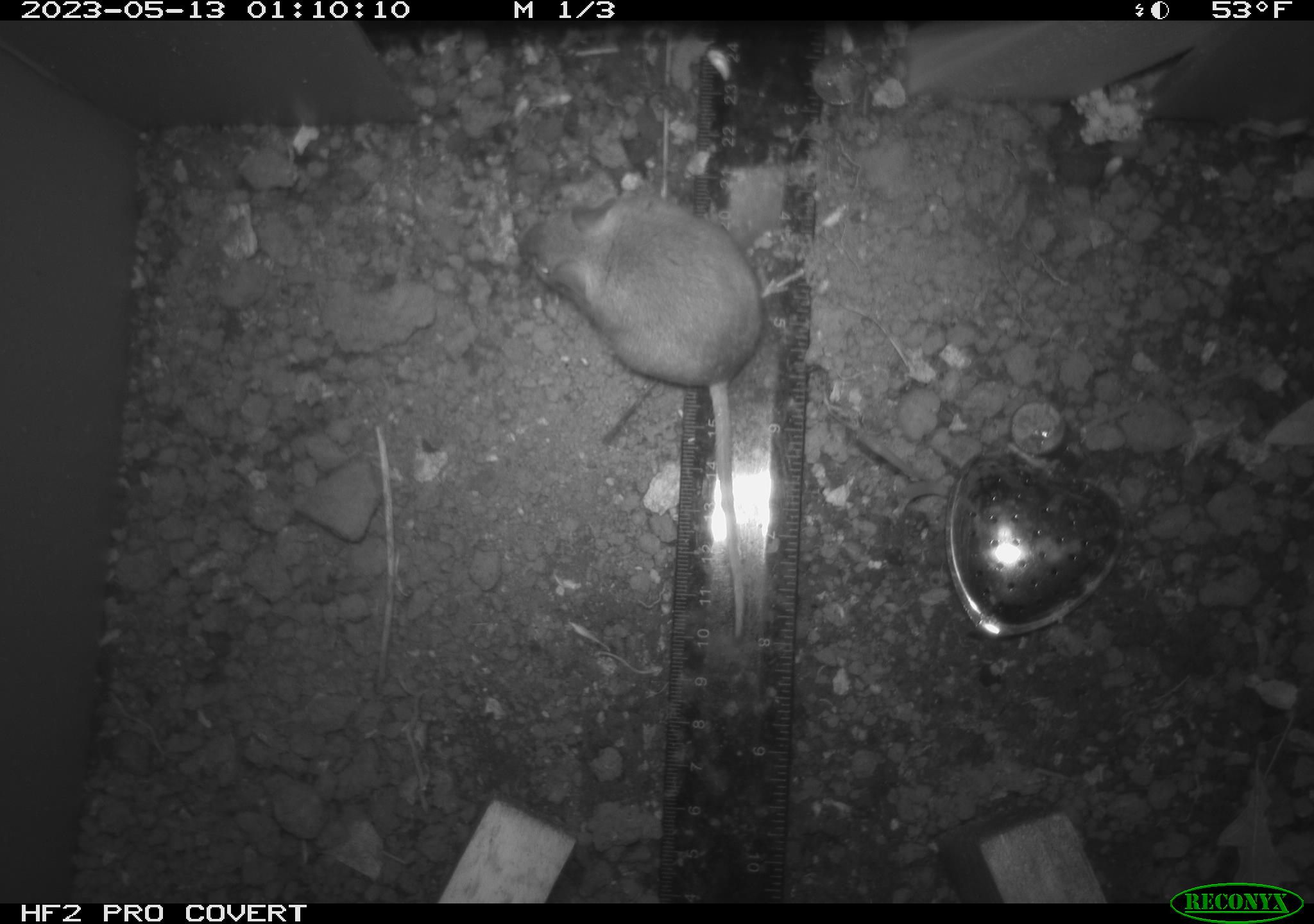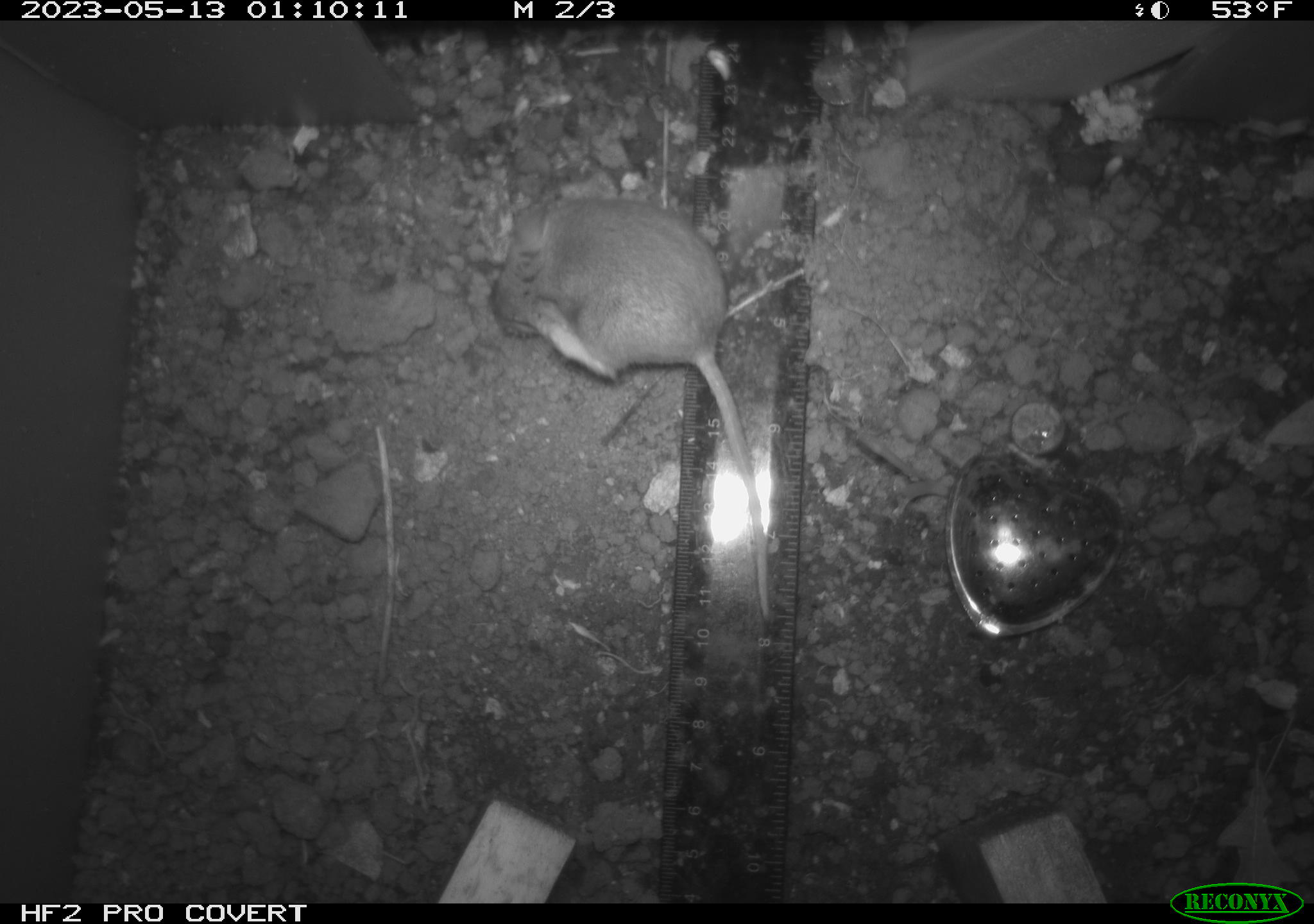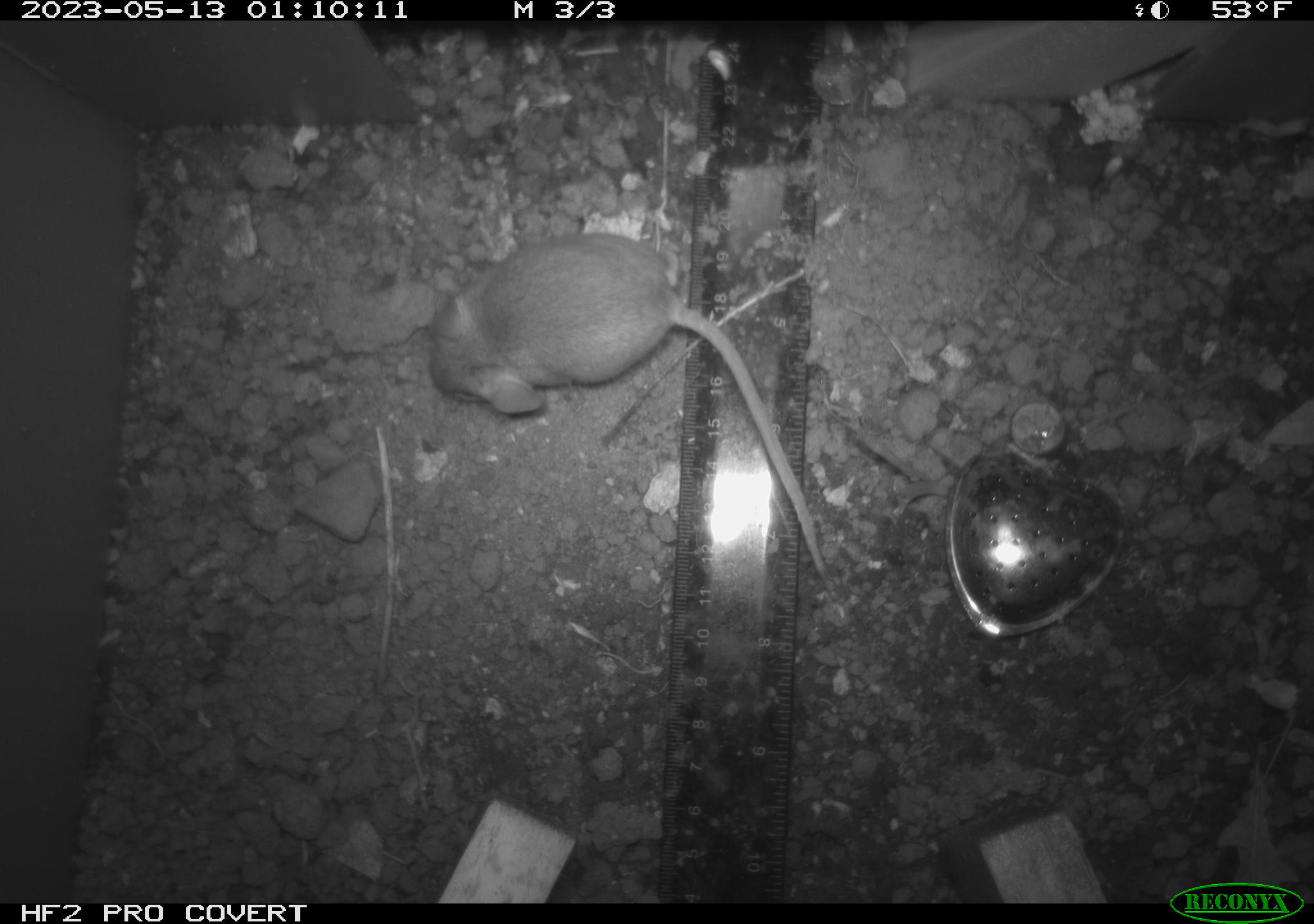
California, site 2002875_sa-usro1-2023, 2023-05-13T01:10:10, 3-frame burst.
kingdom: Animalia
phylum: Chordata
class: Mammalia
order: Rodentia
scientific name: Rodentia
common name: mouse species